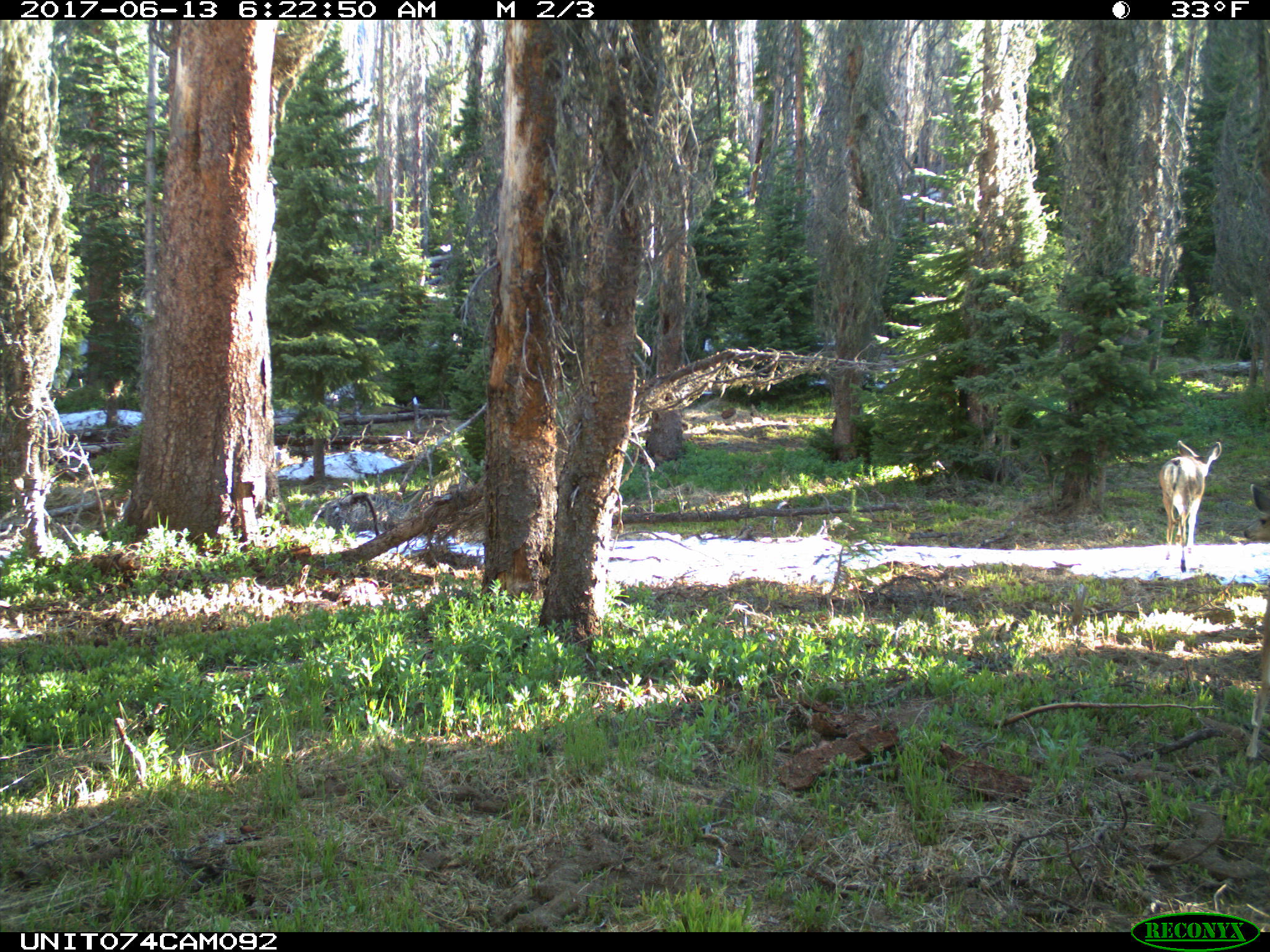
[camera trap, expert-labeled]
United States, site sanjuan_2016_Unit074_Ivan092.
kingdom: Animalia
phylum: Chordata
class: Mammalia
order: Artiodactyla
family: Cervidae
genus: Odocoileus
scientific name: Odocoileus hemionus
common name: mule deer